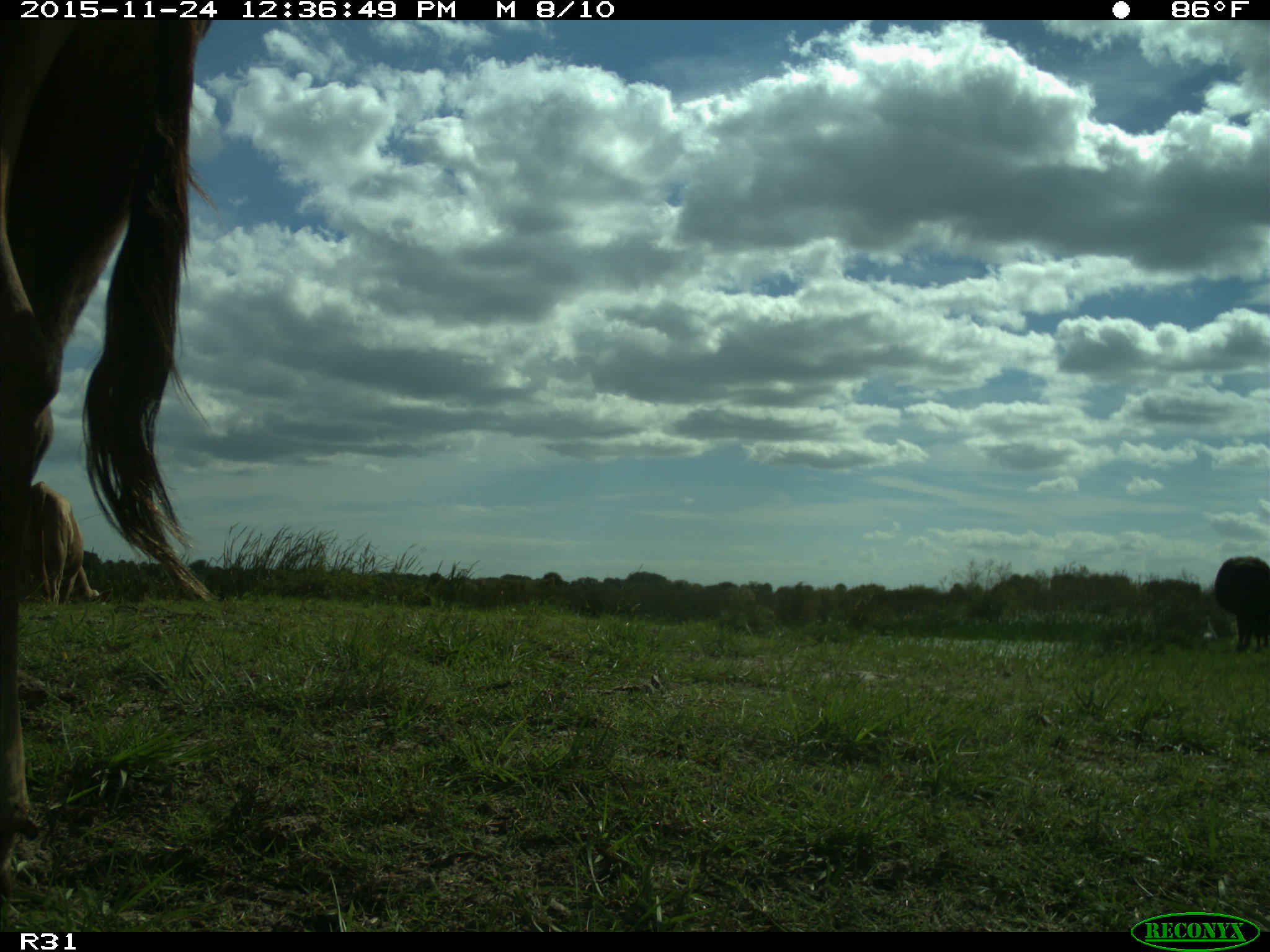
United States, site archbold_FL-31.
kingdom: Animalia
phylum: Chordata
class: Mammalia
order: Artiodactyla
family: Bovidae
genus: Bos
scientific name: Bos taurus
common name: domestic cow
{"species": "Bos taurus (domestic cow)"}